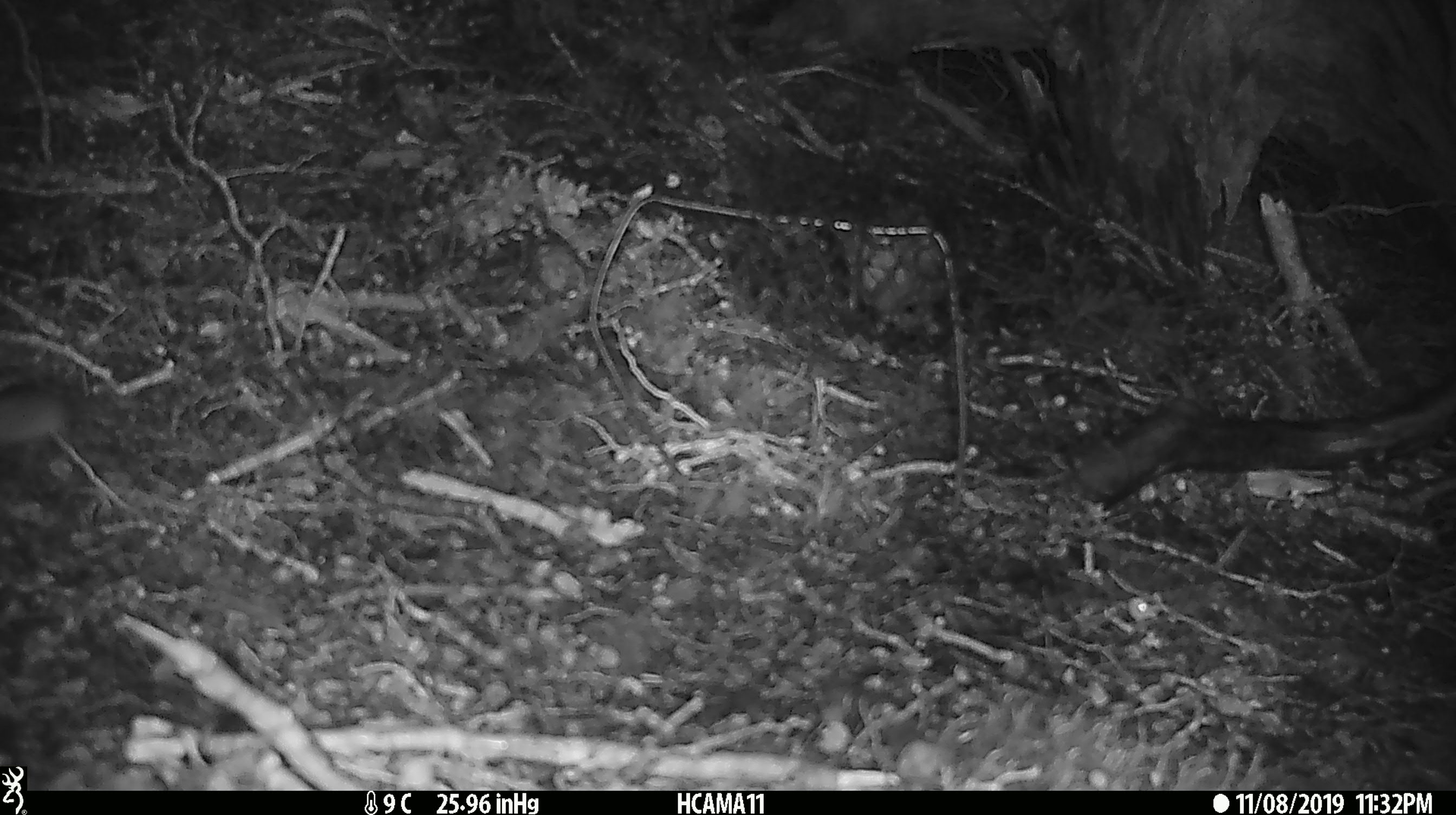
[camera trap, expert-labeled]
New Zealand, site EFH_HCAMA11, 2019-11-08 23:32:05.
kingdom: Animalia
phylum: Chordata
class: Mammalia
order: Rodentia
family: Muridae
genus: Mus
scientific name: Mus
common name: mouse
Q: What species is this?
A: Mouse (Mus).